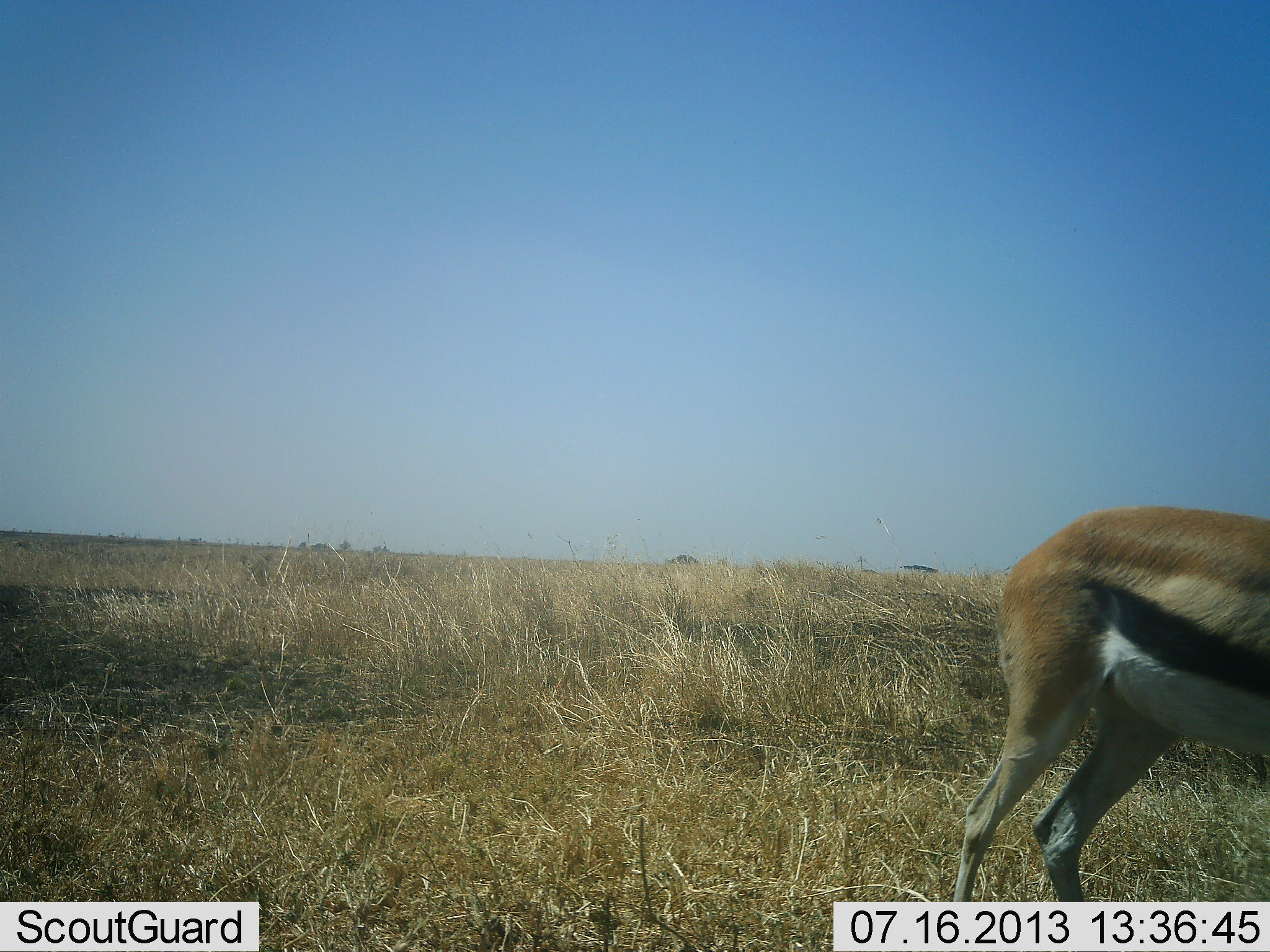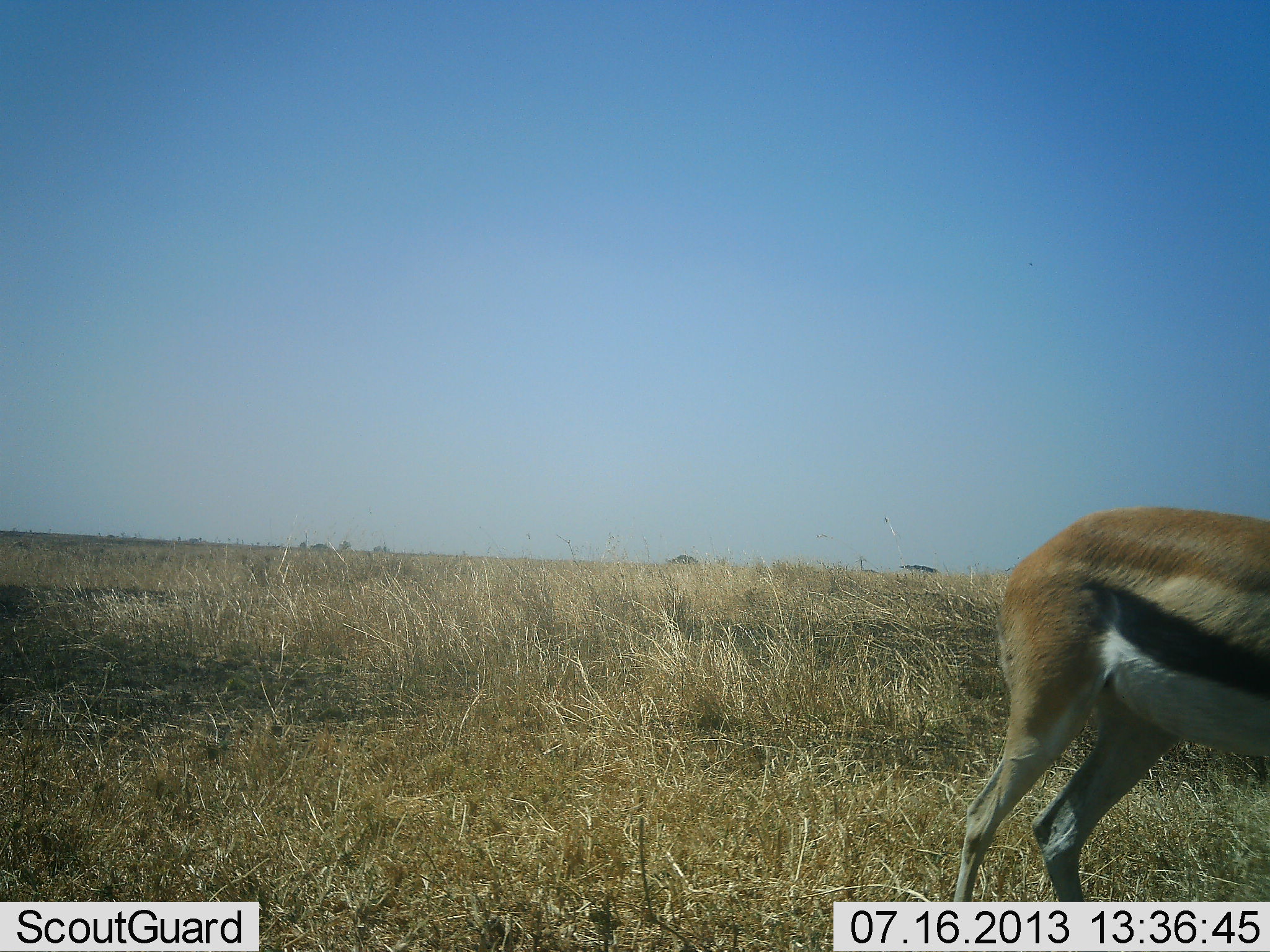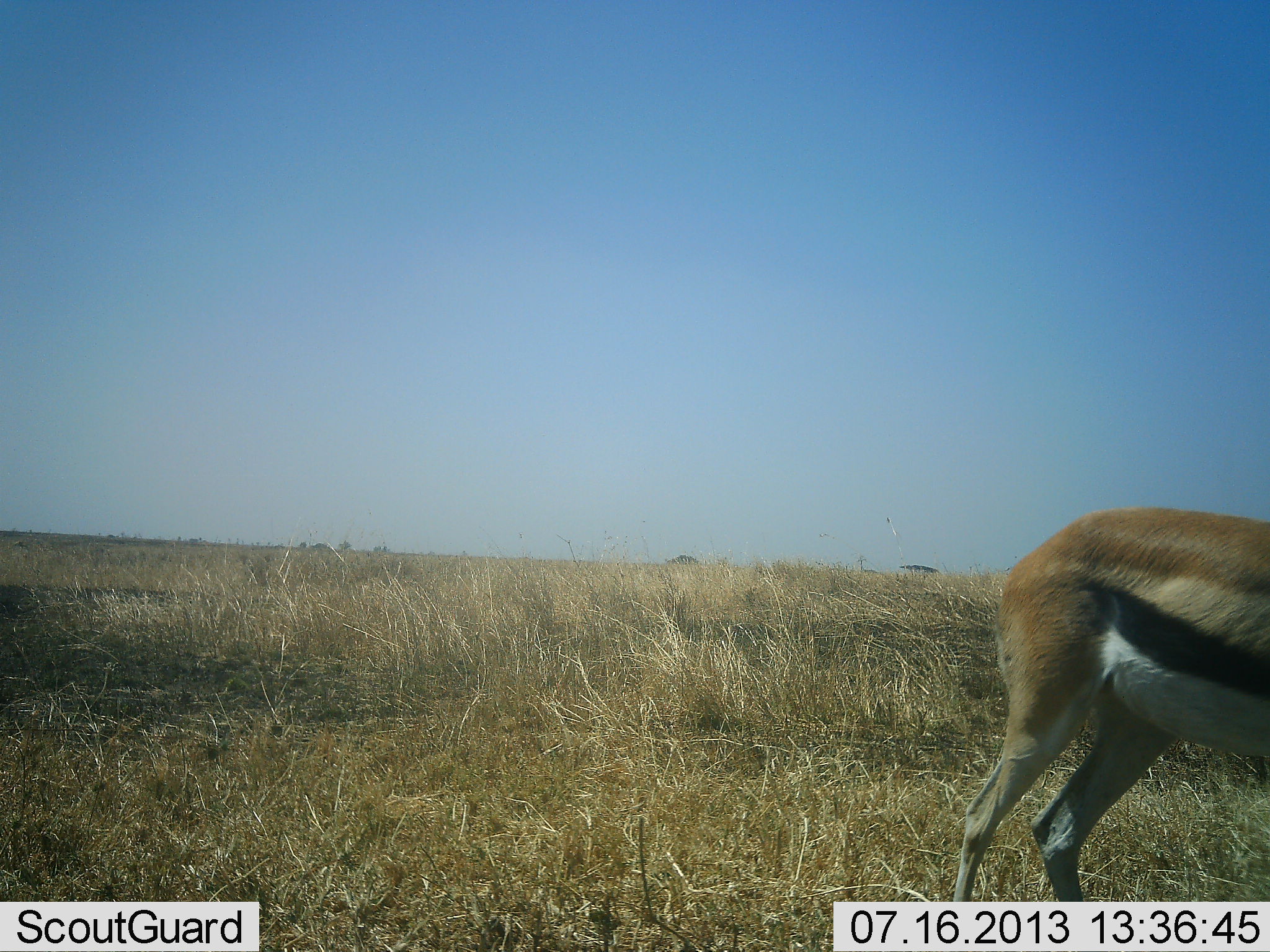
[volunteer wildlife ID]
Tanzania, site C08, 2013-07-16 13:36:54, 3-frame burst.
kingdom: Animalia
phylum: Chordata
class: Mammalia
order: Artiodactyla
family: Bovidae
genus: Eudorcas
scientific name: Eudorcas thomsonii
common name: thomson's gazelle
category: gazellethomsons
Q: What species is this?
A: Gazellethomsons (thomson's gazelle) (Eudorcas thomsonii).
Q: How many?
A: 1.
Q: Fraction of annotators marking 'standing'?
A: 79%.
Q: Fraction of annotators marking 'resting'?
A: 0%.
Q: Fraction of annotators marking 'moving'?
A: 8%.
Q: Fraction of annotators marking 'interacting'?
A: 0%.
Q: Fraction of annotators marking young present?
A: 0%.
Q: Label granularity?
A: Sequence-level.